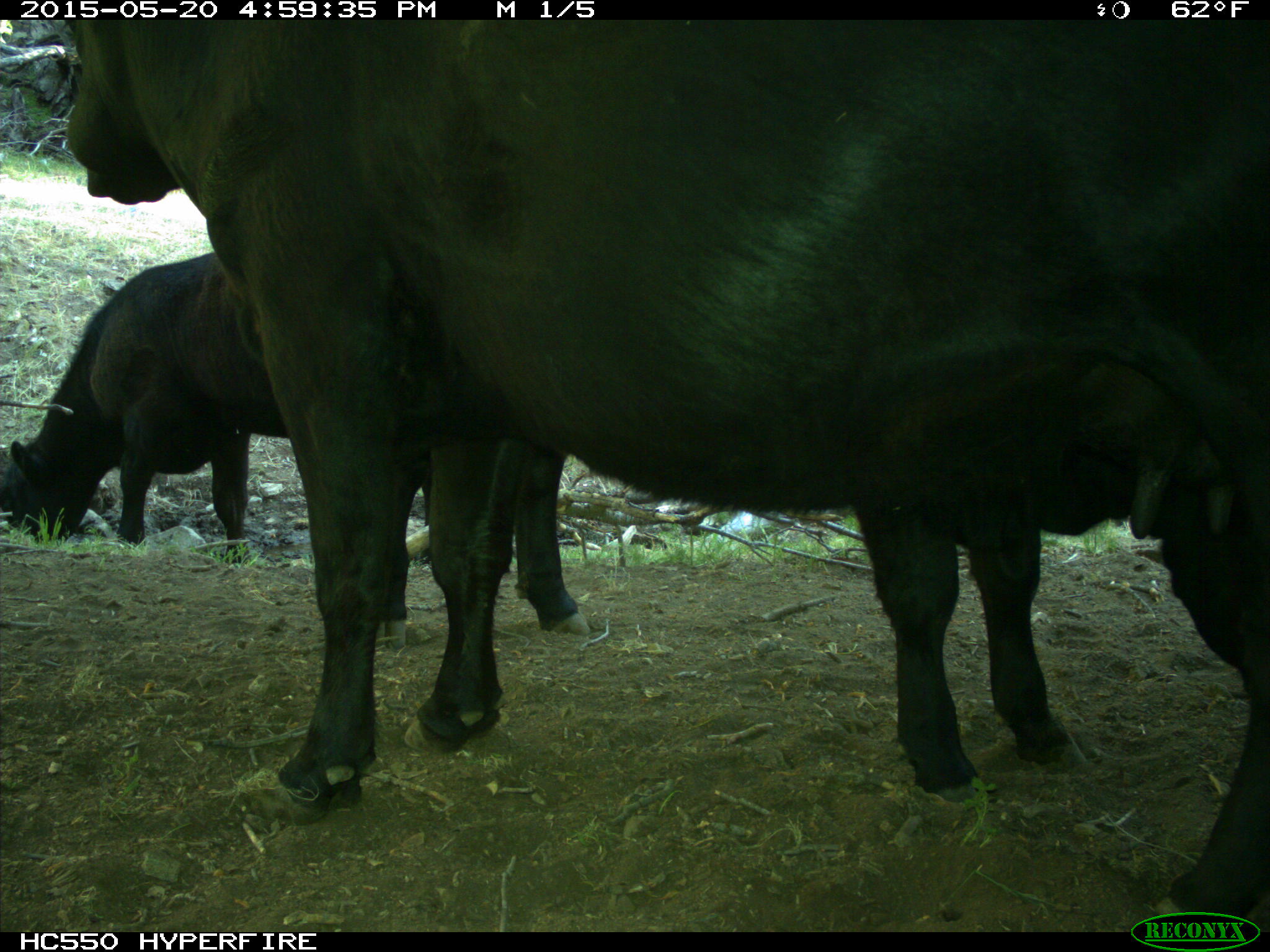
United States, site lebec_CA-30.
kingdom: Animalia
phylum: Chordata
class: Mammalia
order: Artiodactyla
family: Bovidae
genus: Bos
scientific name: Bos taurus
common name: domestic cow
Bos taurus (domestic cow).